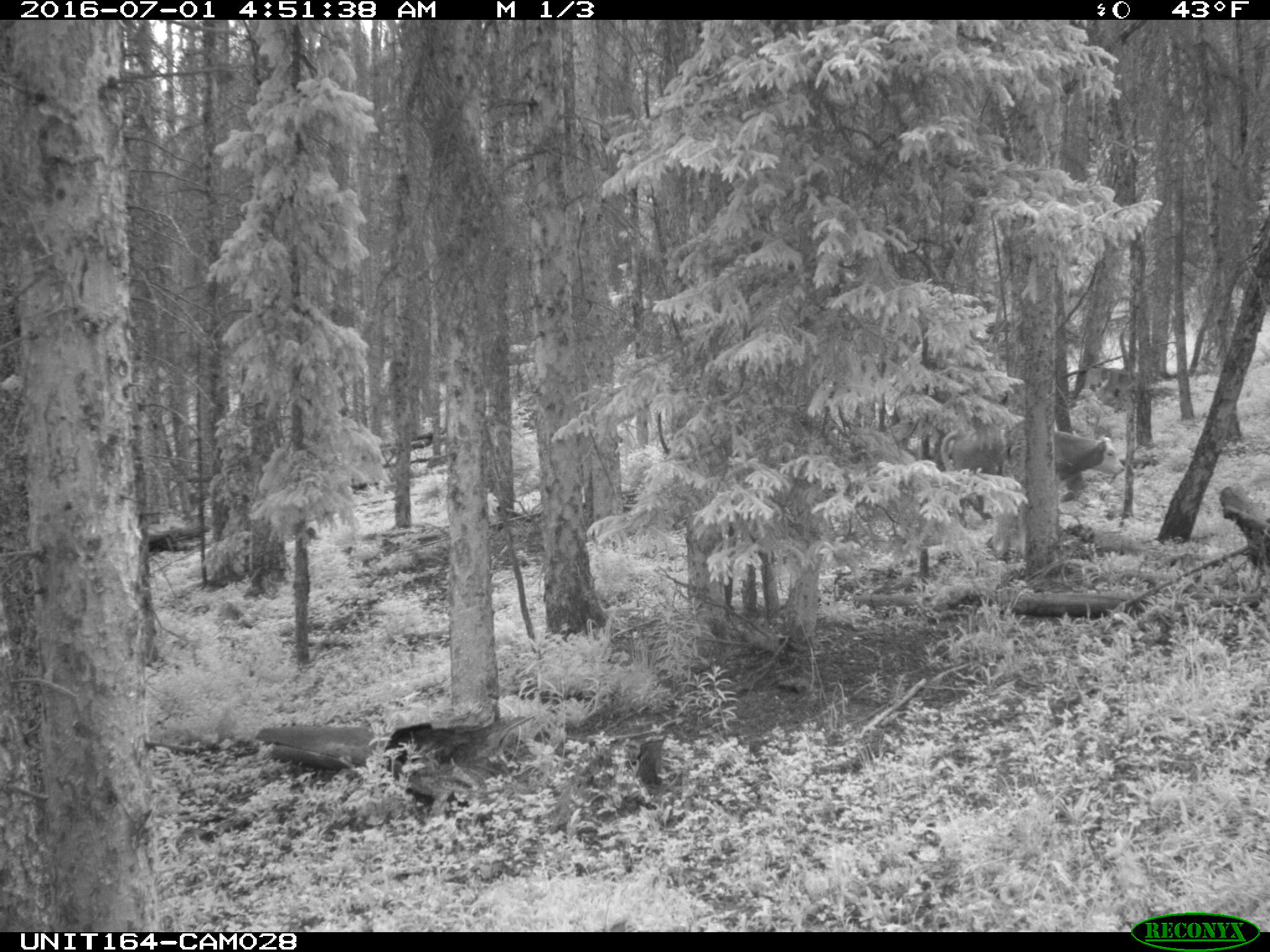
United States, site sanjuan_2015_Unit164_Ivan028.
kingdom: Animalia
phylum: Chordata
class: Mammalia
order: Artiodactyla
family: Bovidae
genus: Bos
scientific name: Bos taurus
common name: domestic cow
Bos taurus (domestic cow).